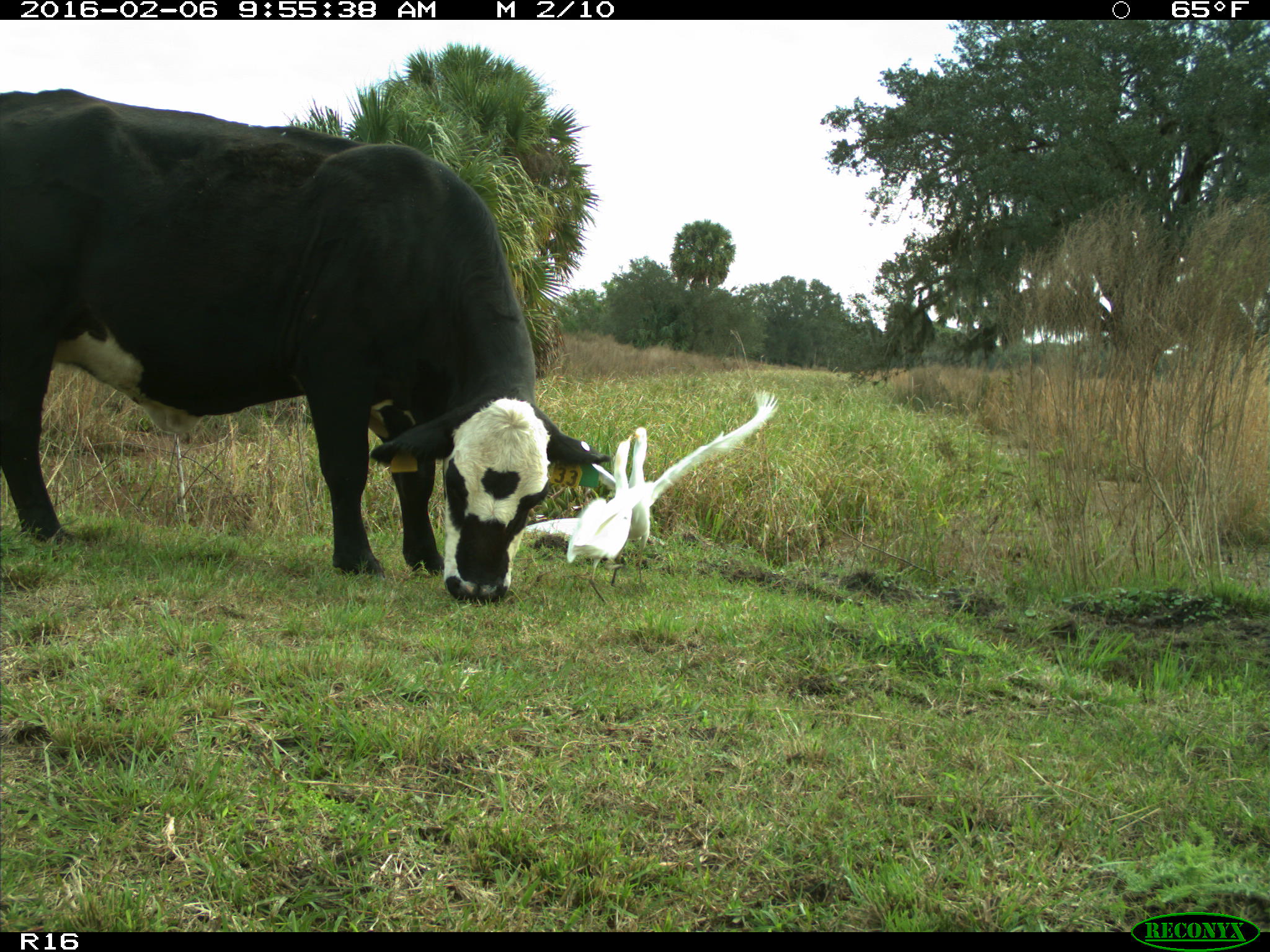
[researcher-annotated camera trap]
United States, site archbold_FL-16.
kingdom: Animalia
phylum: Chordata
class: Mammalia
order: Artiodactyla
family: Bovidae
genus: Bos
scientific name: Bos taurus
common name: domestic cow